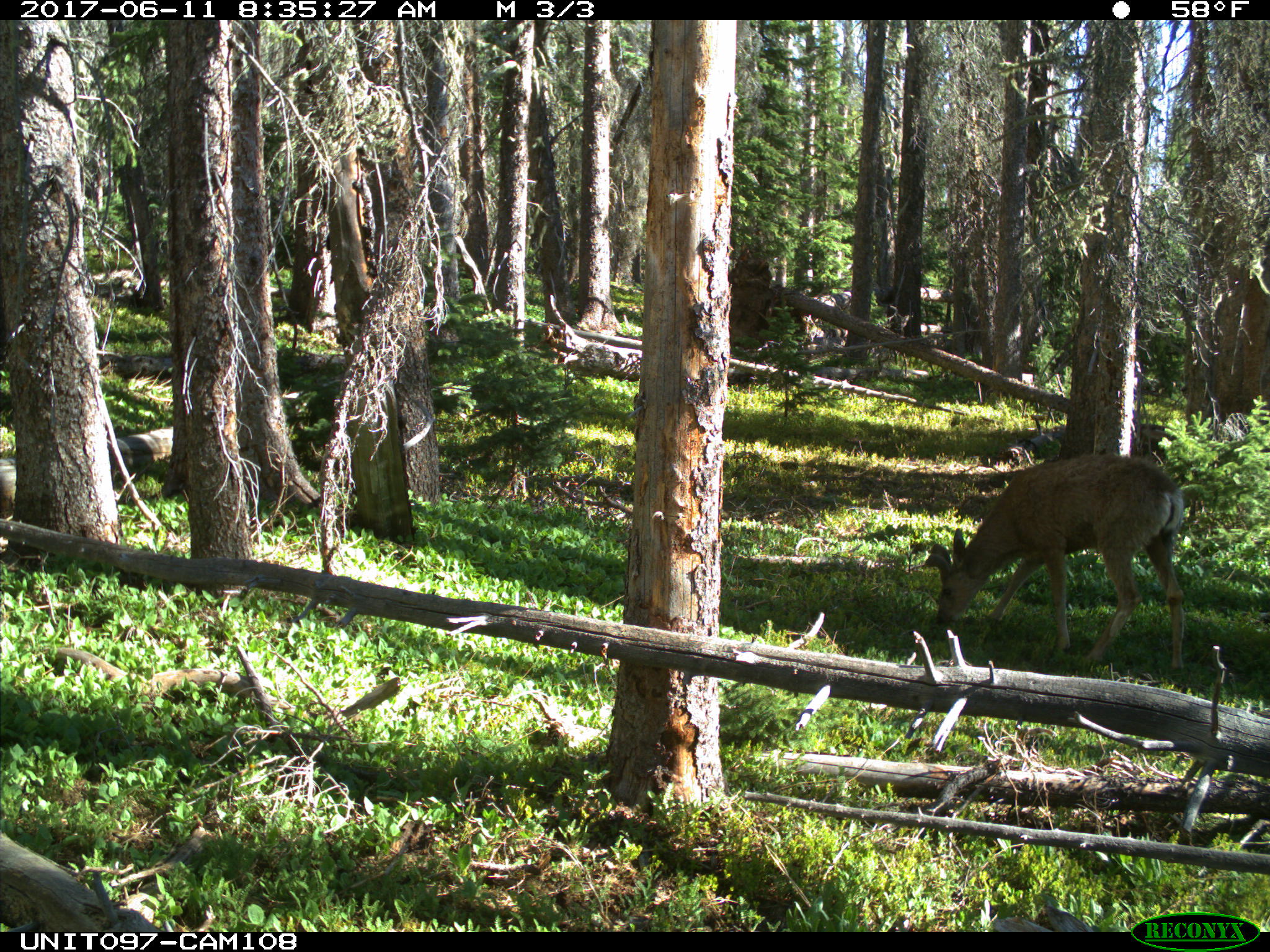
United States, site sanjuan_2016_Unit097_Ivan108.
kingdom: Animalia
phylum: Chordata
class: Mammalia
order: Artiodactyla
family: Cervidae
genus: Odocoileus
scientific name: Odocoileus hemionus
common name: mule deer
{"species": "Odocoileus hemionus (mule deer)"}